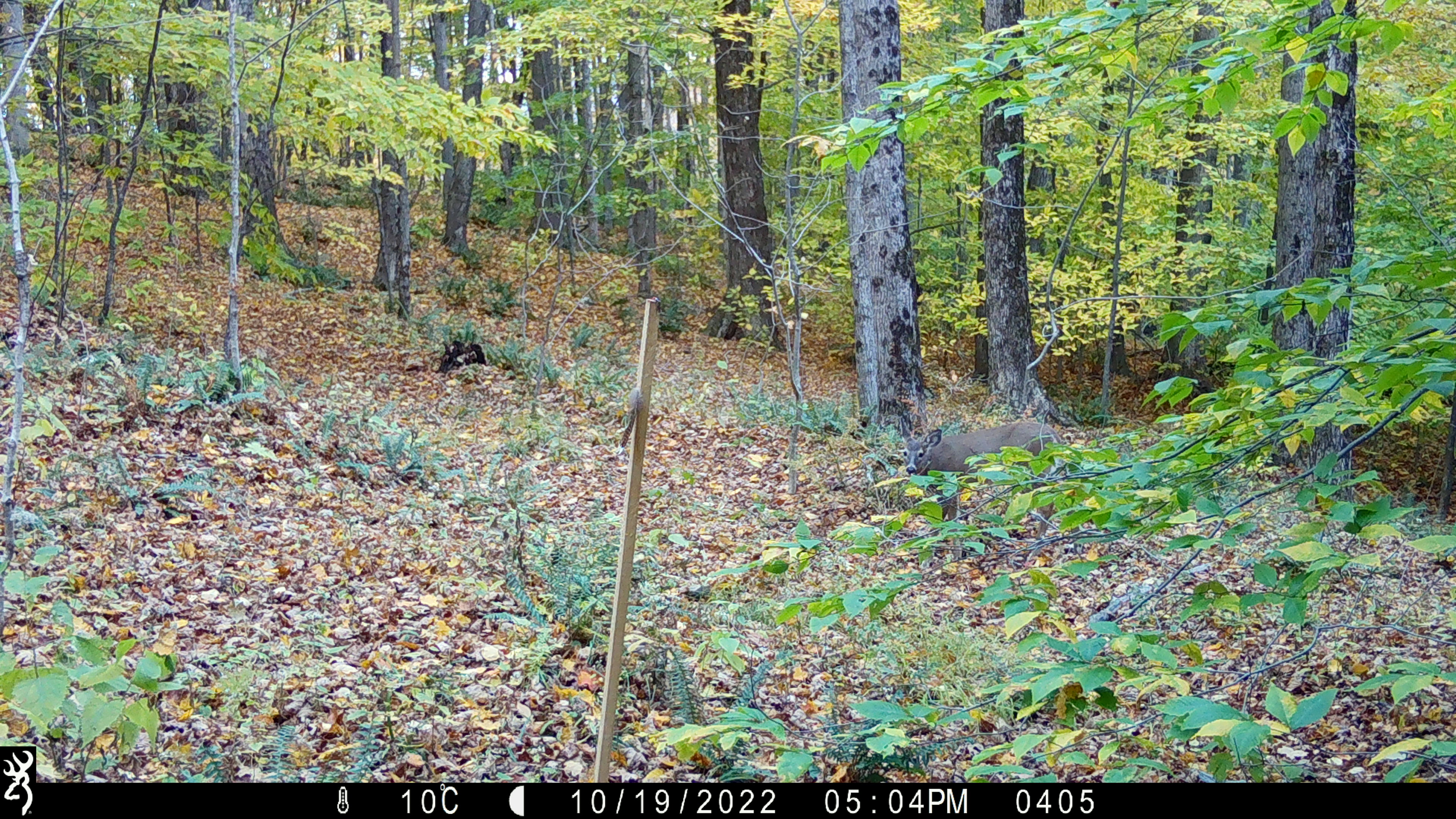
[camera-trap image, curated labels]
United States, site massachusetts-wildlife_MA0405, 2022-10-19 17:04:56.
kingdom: Animalia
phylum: Chordata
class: Mammalia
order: Artiodactyla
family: Cervidae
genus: Odocoileus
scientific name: Odocoileus virginianus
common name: white-tailed deer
White-tailed deer (Odocoileus virginianus).